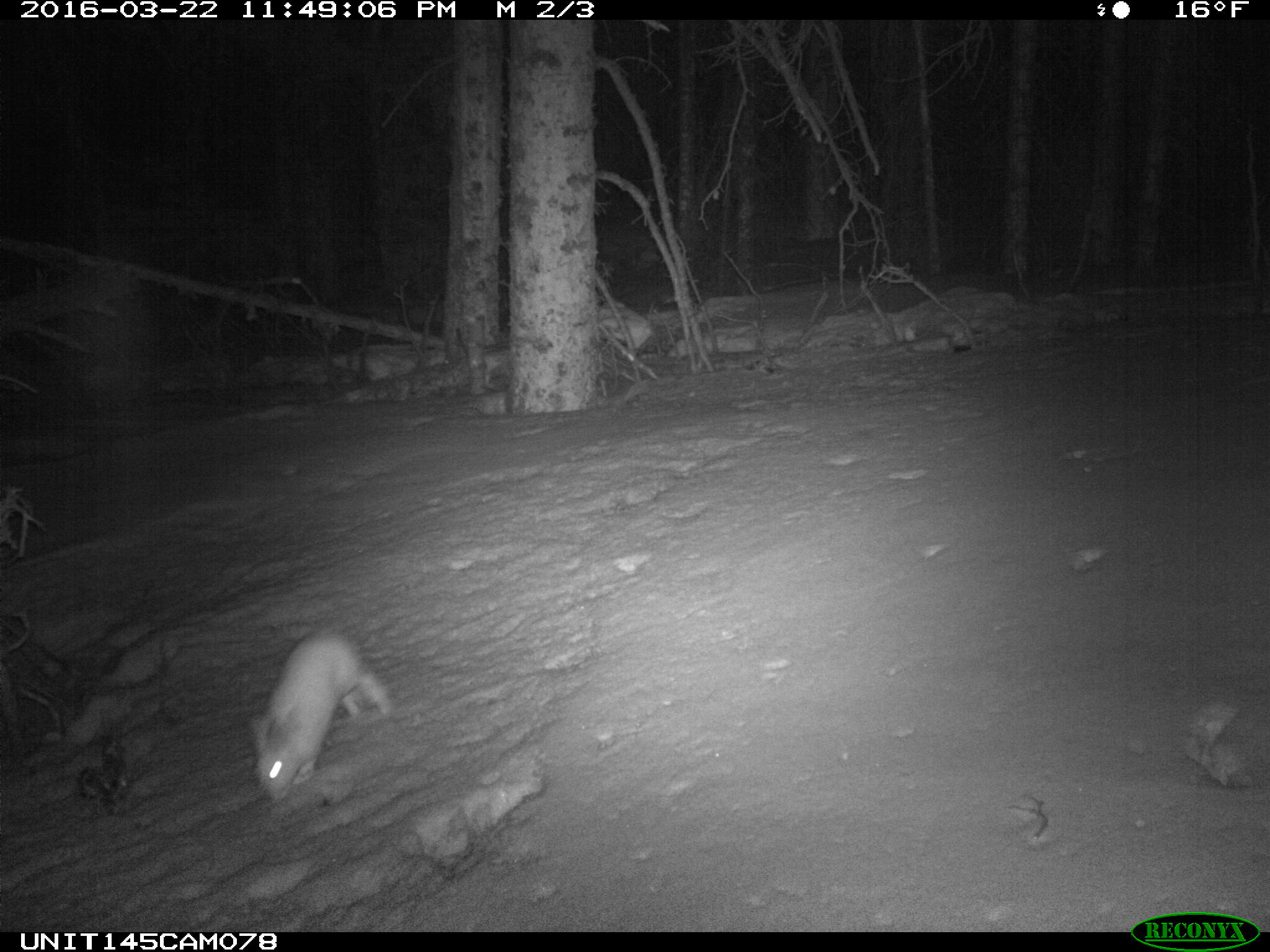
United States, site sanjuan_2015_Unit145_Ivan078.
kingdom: Animalia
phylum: Chordata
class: Mammalia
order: Lagomorpha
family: Leporidae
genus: Lepus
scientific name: Lepus americanus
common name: snowshoe hare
Lepus americanus (snowshoe hare).